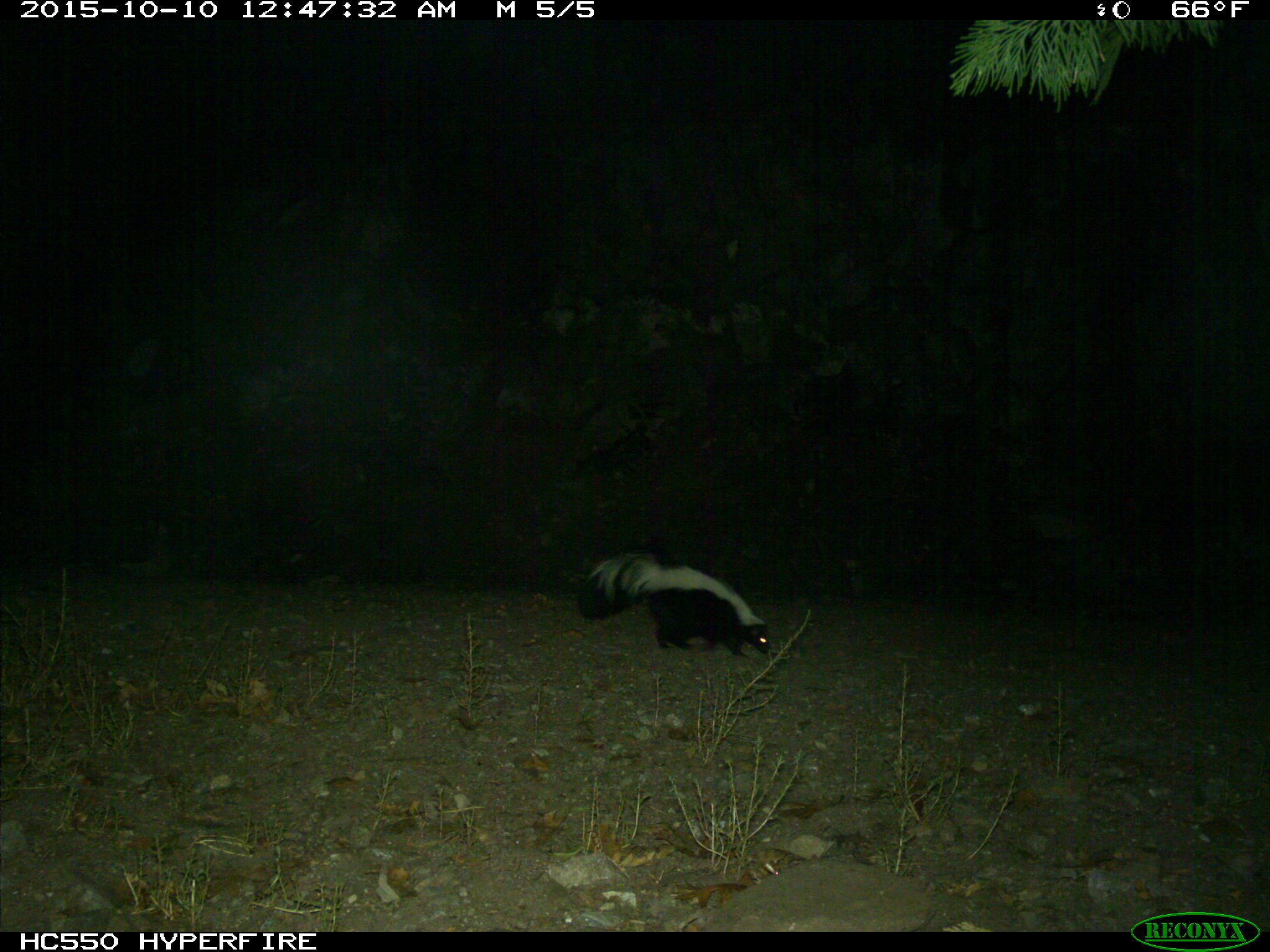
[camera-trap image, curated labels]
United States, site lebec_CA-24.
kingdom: Animalia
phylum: Chordata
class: Mammalia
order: Carnivora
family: Mephitidae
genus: Mephitis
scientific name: Mephitis mephitis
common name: striped skunk